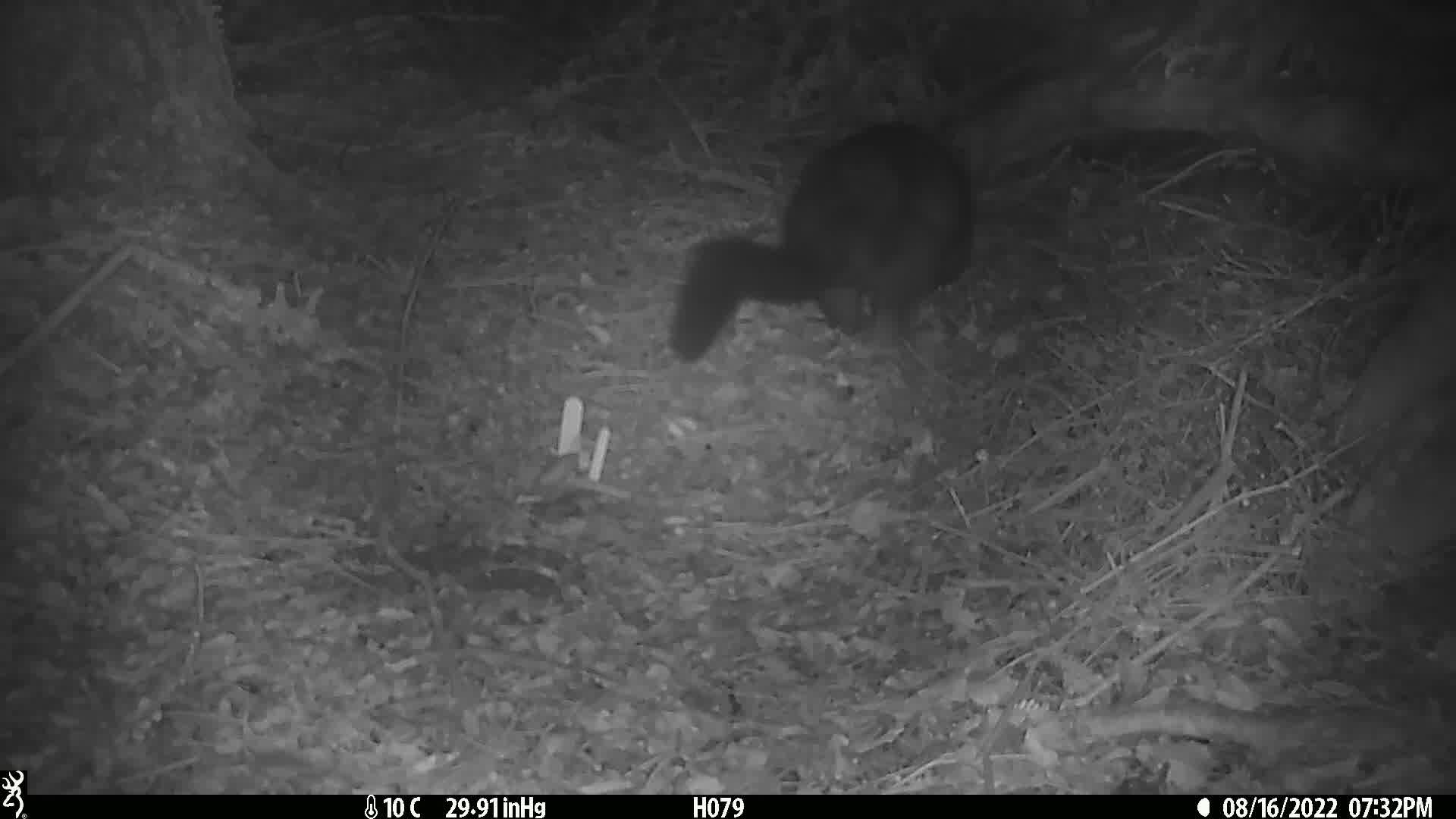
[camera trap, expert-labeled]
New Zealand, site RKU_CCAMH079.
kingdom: Animalia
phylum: Chordata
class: Mammalia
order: Diprotodontia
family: Phalangeridae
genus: Trichosurus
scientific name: Trichosurus vulpecula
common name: common brushtail possum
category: possum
Possum (common brushtail possum) (Trichosurus vulpecula).